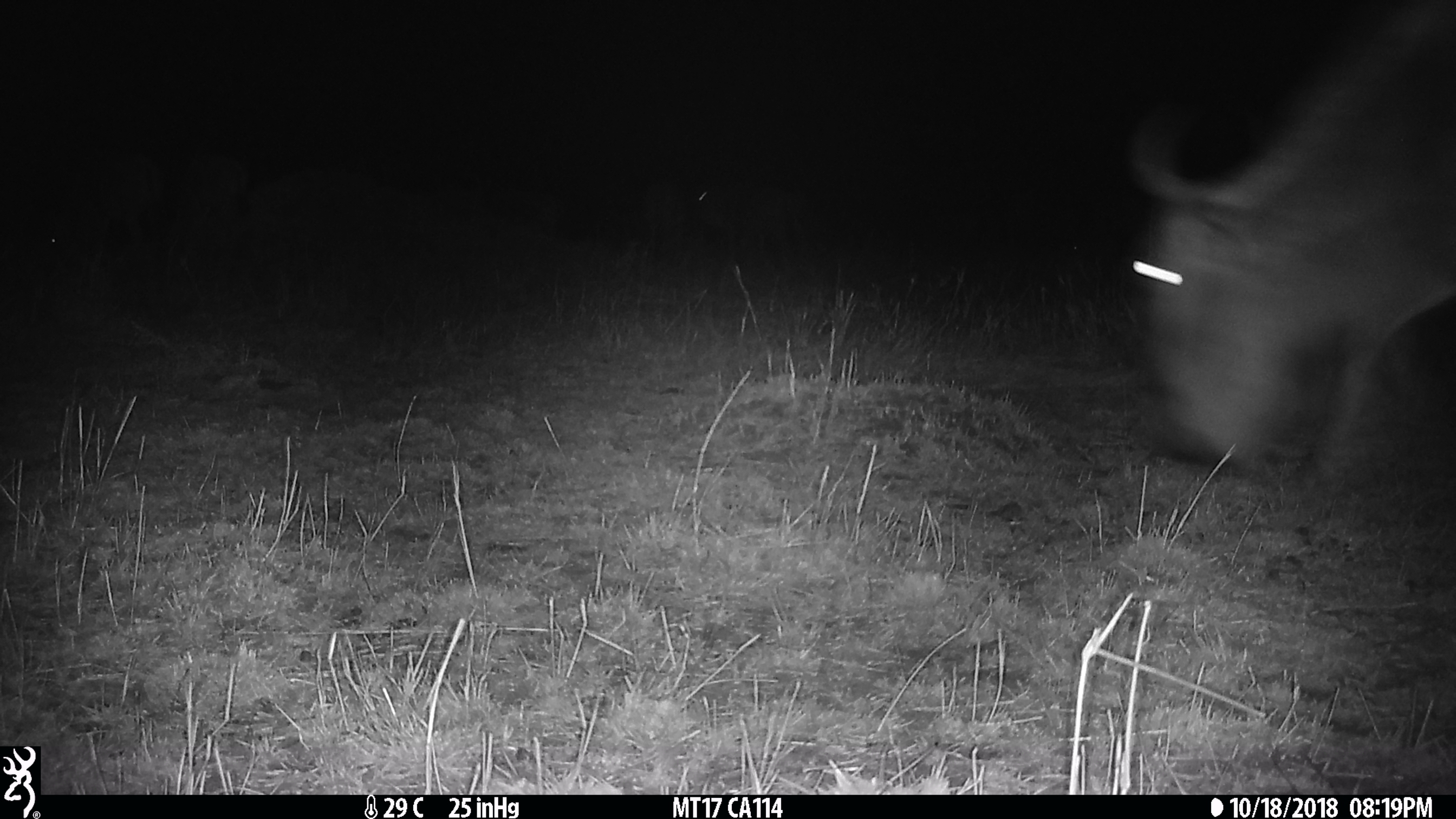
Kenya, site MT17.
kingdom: Animalia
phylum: Chordata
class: Mammalia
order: Artiodactyla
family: Bovidae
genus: Connochaetes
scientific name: Connochaetes taurinus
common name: blue wildebeest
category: wildebeest